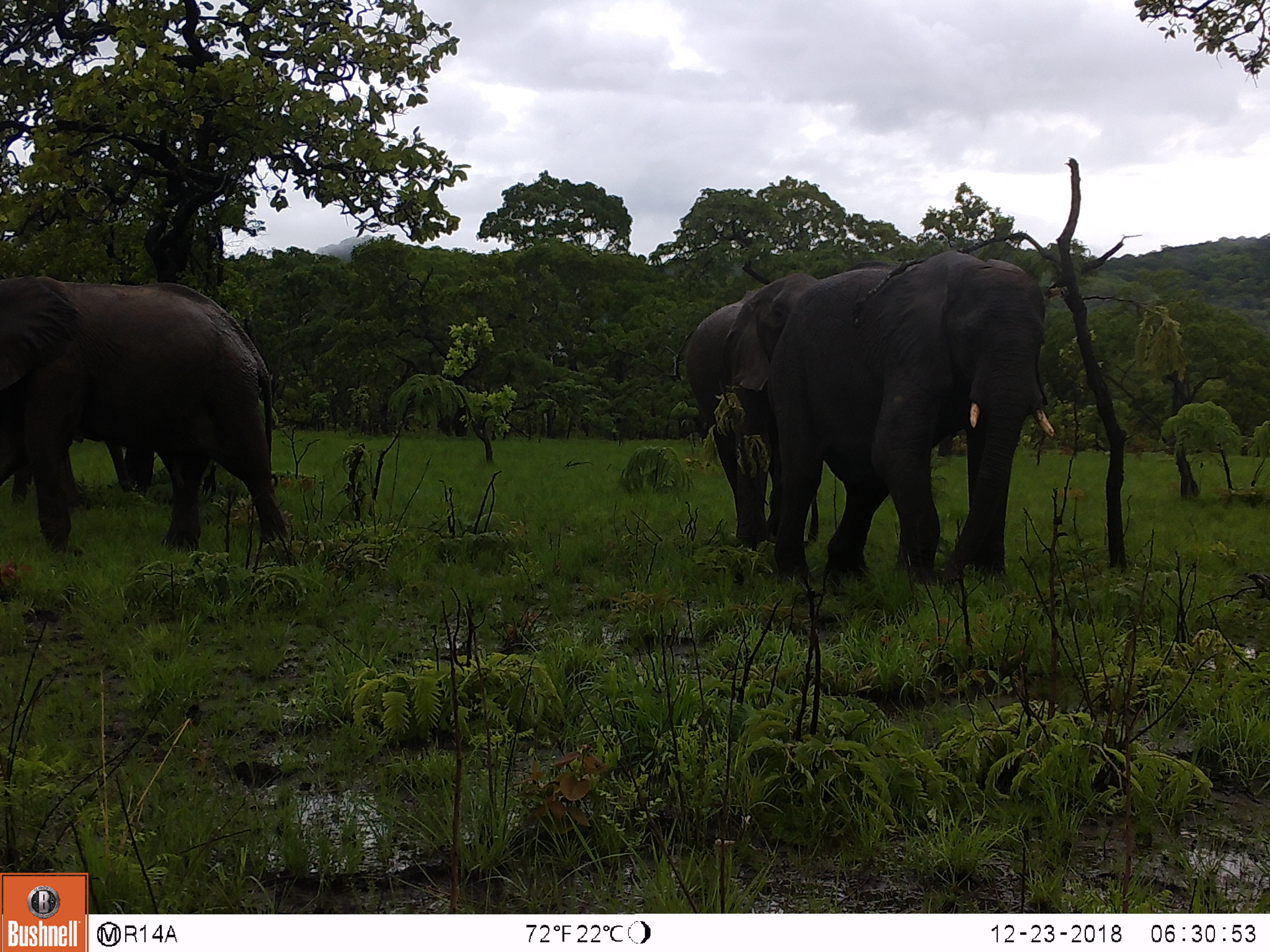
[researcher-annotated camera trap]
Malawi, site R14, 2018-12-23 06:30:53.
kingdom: Animalia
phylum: Chordata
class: Mammalia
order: Proboscidea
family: Elephantidae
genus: Loxodonta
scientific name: Loxodonta africana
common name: african savanna elephant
African savanna elephant (Loxodonta africana), count 3.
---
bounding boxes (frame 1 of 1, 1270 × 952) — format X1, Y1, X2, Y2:
african savanna elephant: 769, 252, 1046, 588; 0, 267, 312, 556; 681, 258, 823, 574